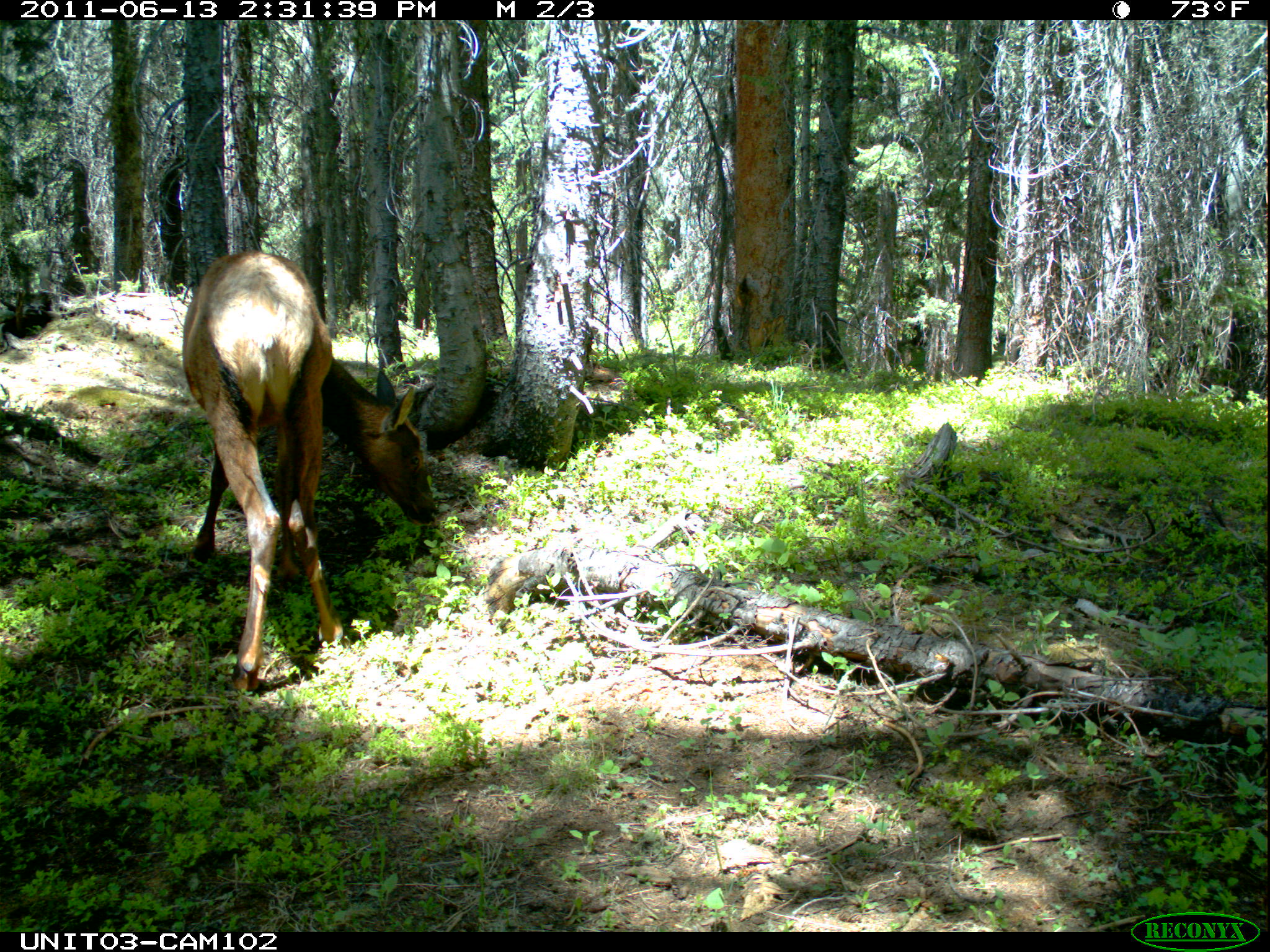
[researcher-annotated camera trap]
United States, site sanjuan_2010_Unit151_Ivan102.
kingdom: Animalia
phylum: Chordata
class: Mammalia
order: Artiodactyla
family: Cervidae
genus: Cervus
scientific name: Cervus elaphus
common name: red deer